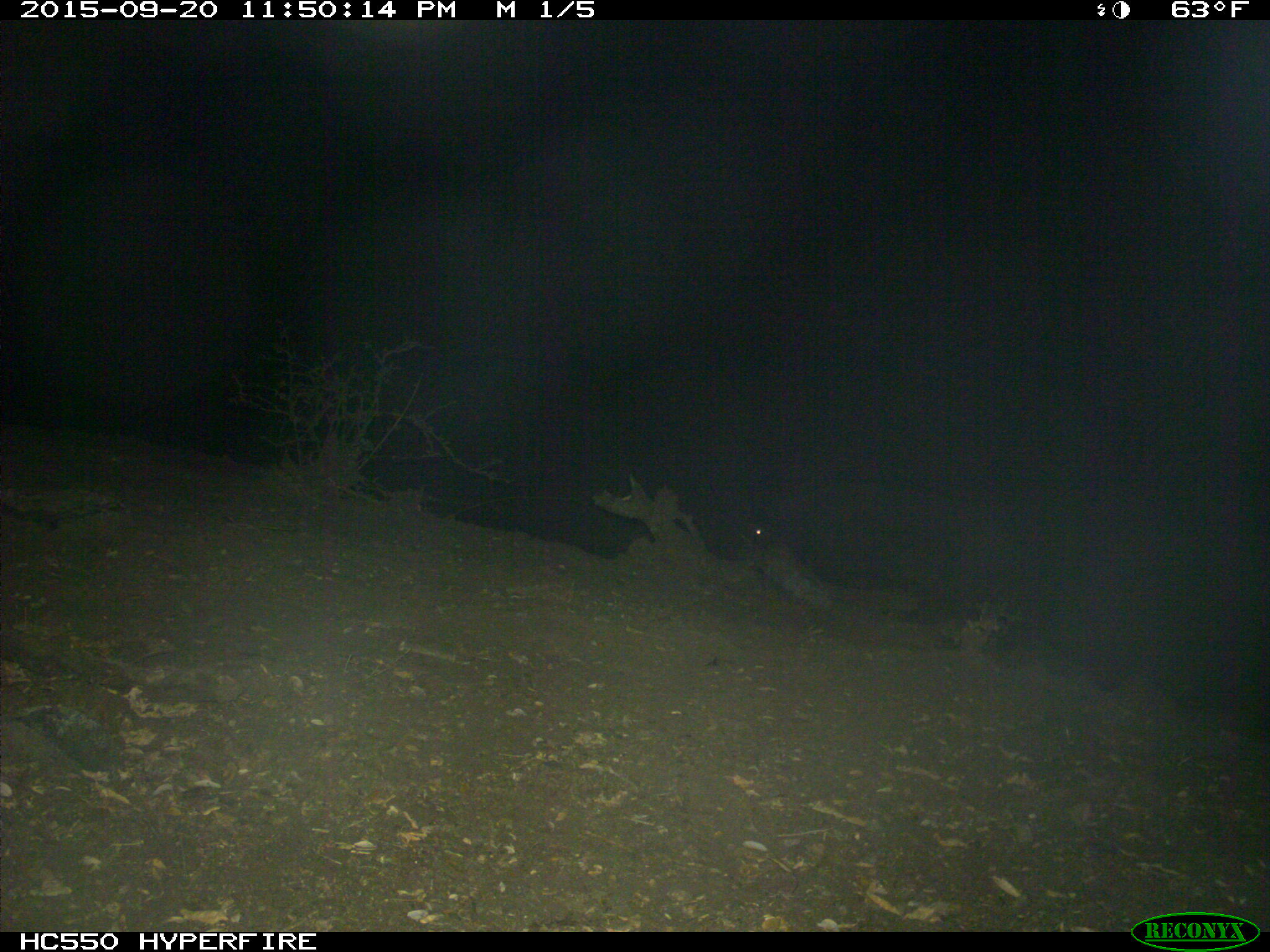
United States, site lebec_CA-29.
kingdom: Animalia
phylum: Chordata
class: Mammalia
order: Artiodactyla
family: Suidae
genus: Sus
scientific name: Sus scrofa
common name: wild boar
Sus scrofa (wild boar).